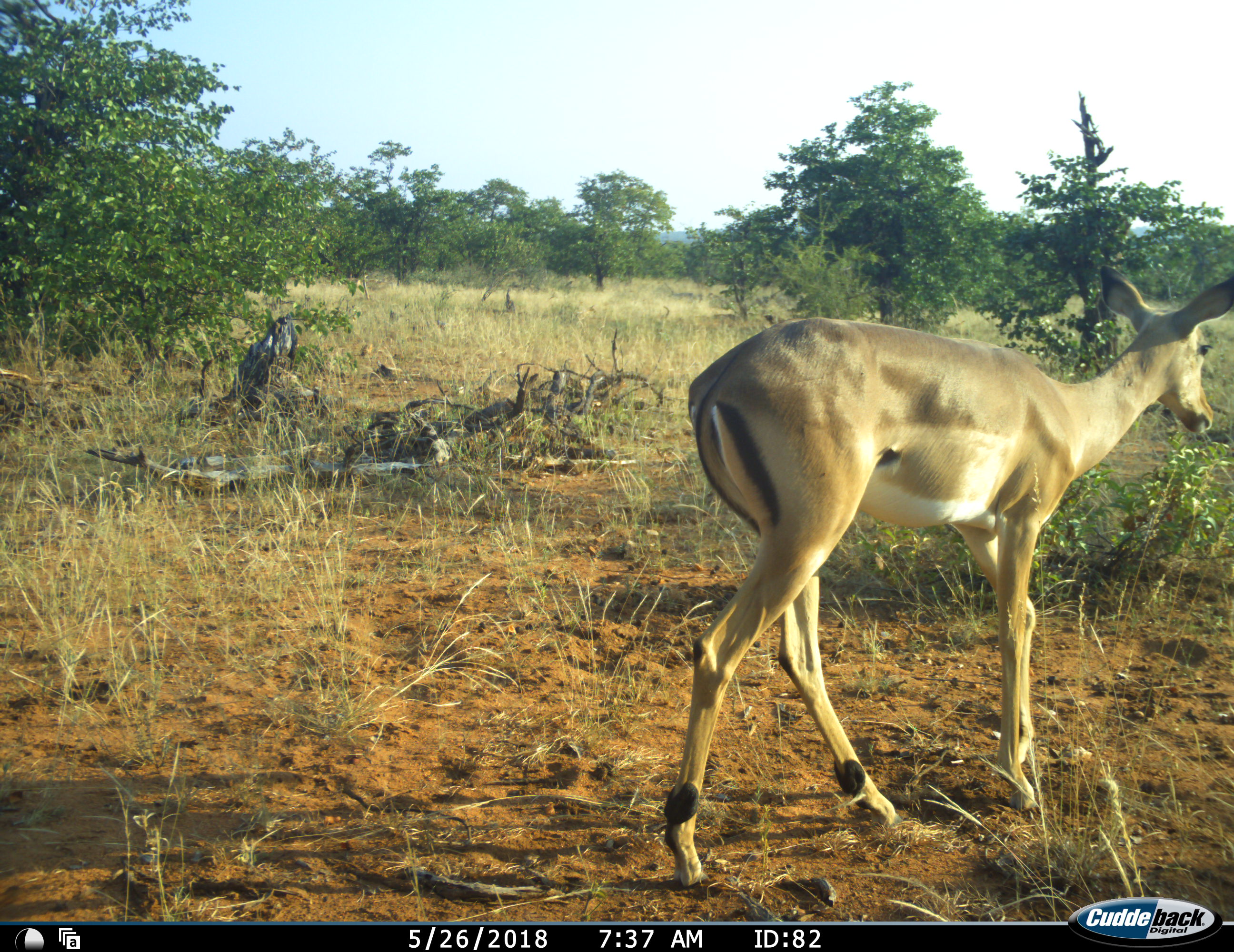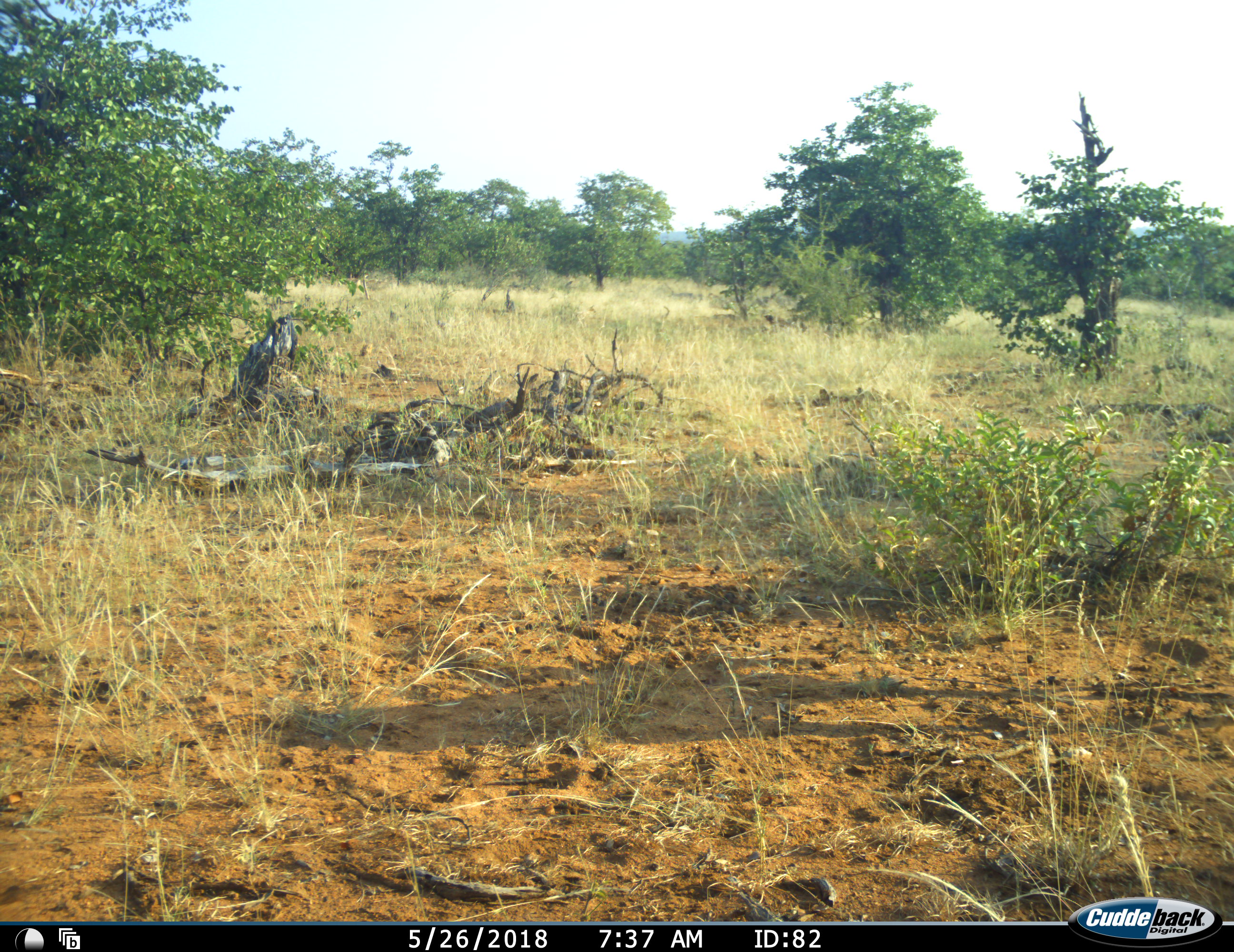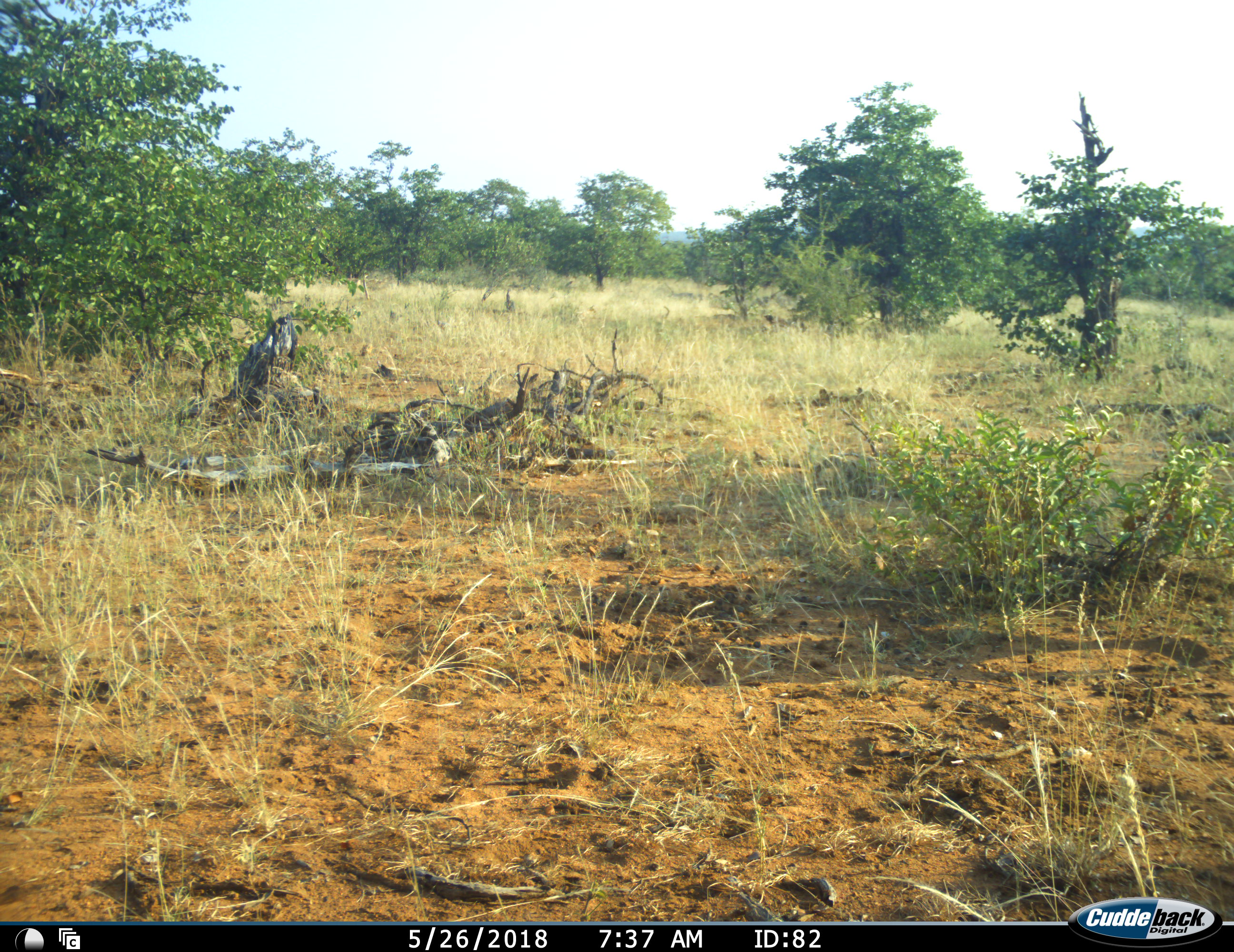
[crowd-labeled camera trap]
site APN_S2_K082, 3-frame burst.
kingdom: Animalia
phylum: Chordata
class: Mammalia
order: Artiodactyla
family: Bovidae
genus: Aepyceros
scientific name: Aepyceros melampus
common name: impala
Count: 1.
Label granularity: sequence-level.